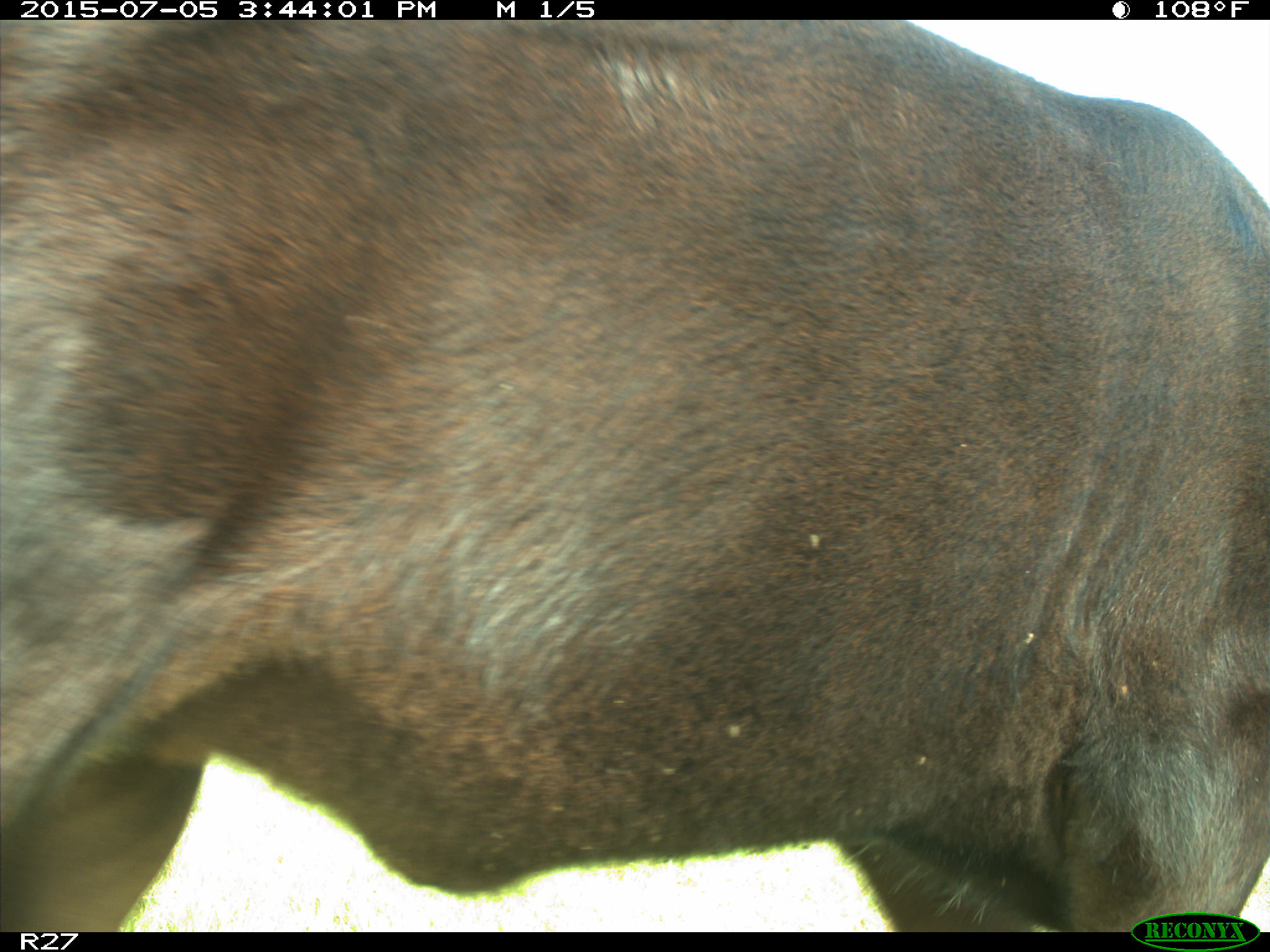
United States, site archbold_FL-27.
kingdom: Animalia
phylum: Chordata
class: Mammalia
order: Artiodactyla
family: Bovidae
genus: Bos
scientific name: Bos taurus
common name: domestic cow